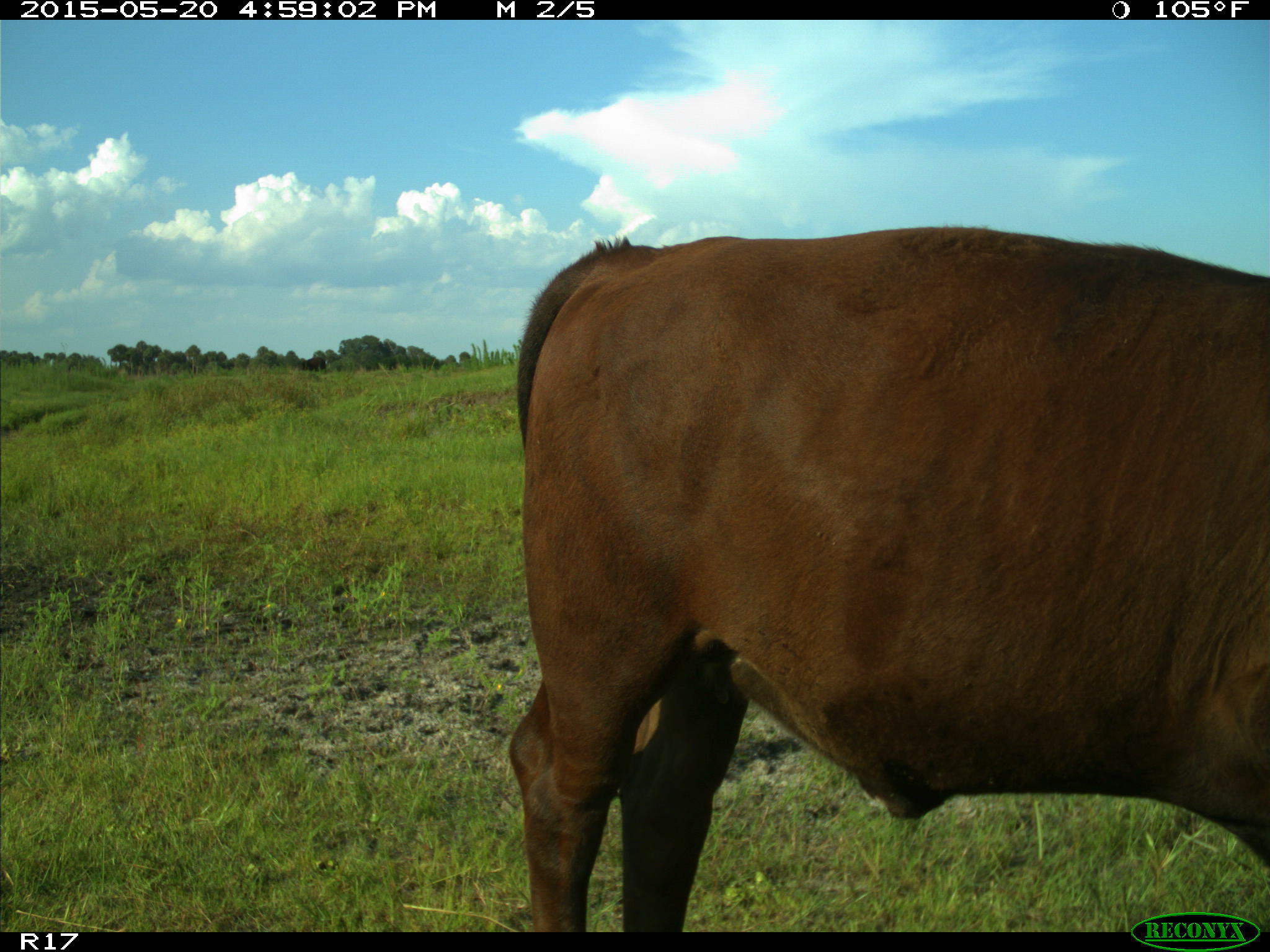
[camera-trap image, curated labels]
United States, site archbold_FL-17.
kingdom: Animalia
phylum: Chordata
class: Mammalia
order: Artiodactyla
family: Bovidae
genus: Bos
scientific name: Bos taurus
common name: domestic cow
Bos taurus (domestic cow).